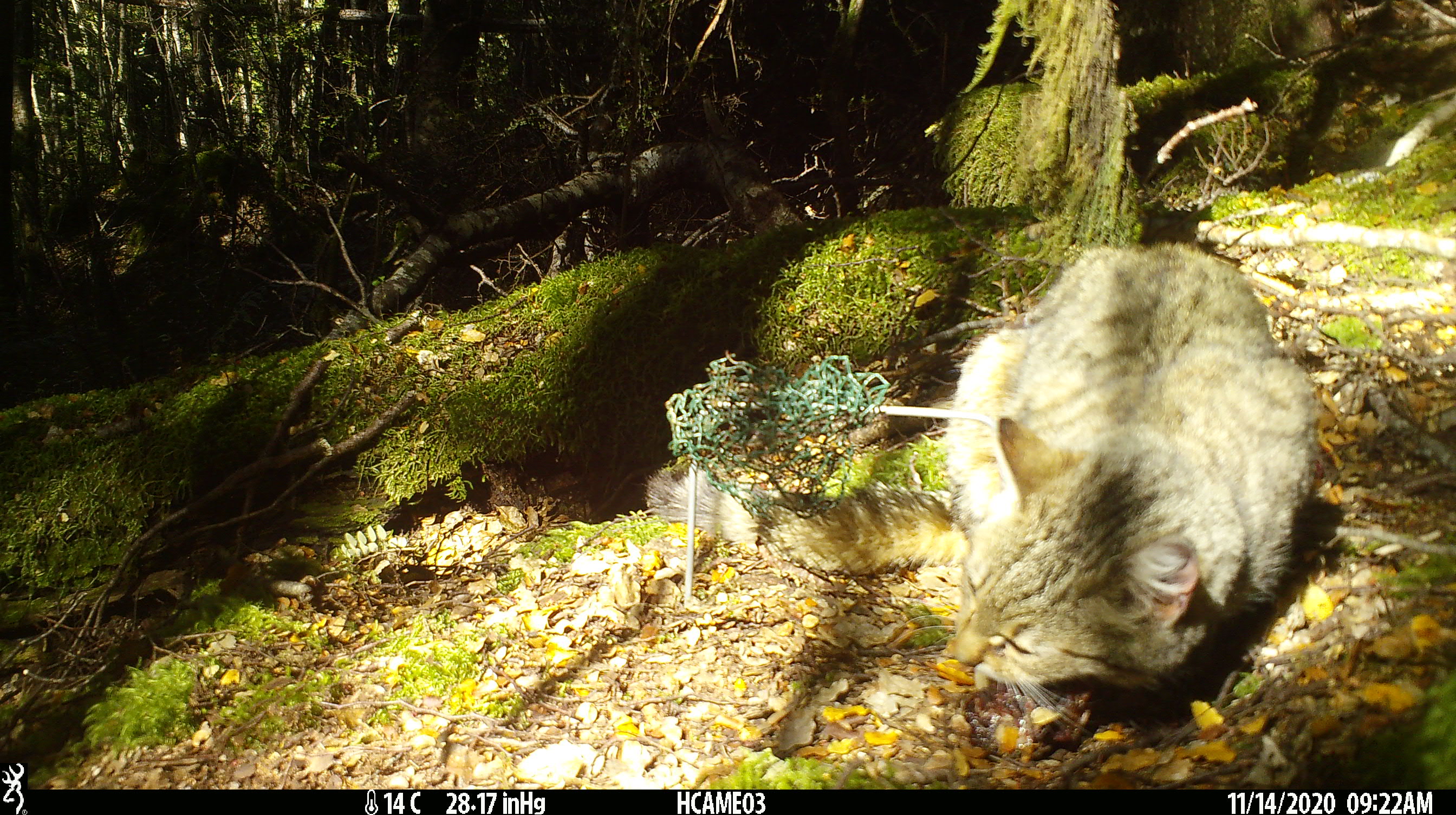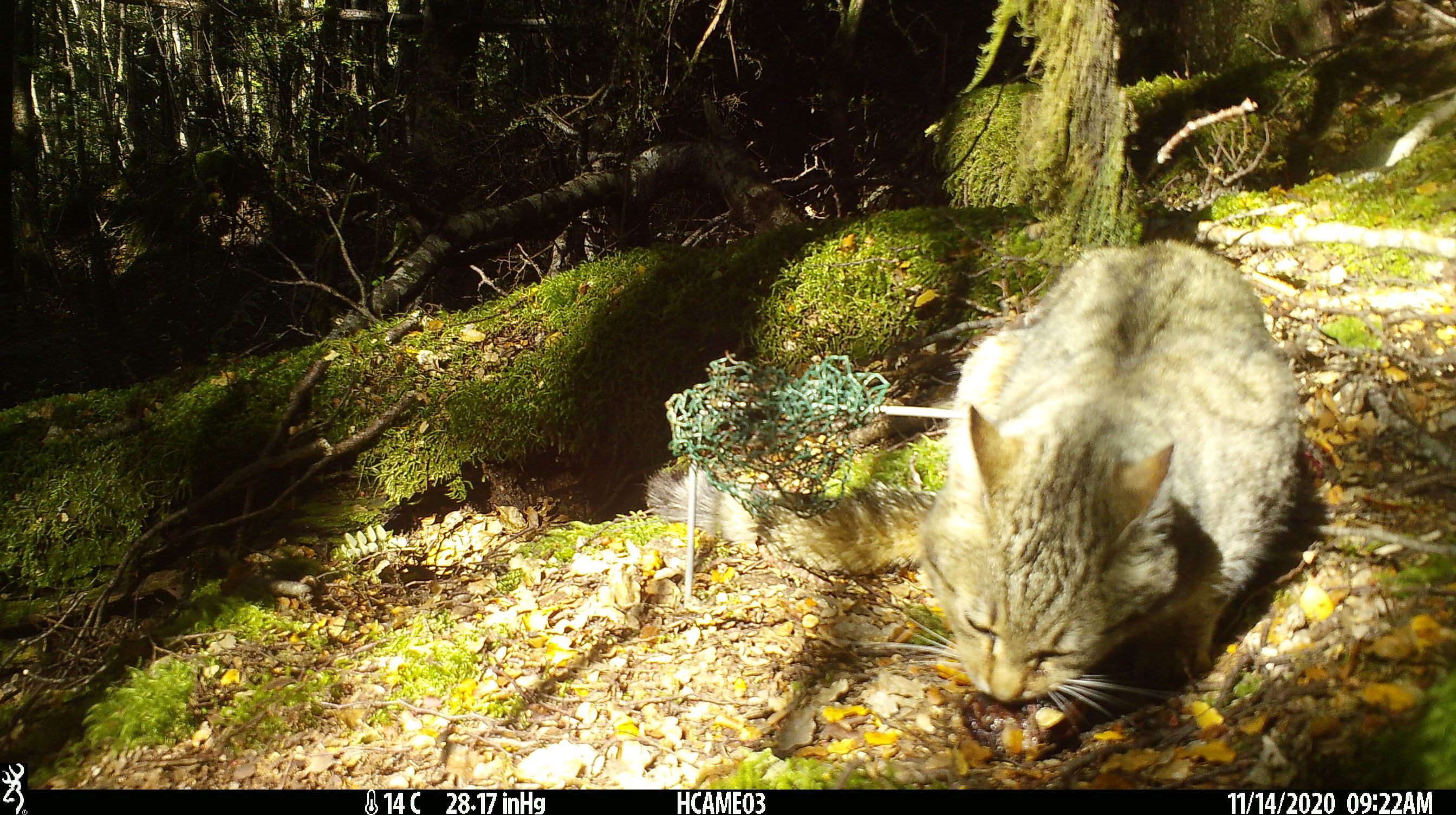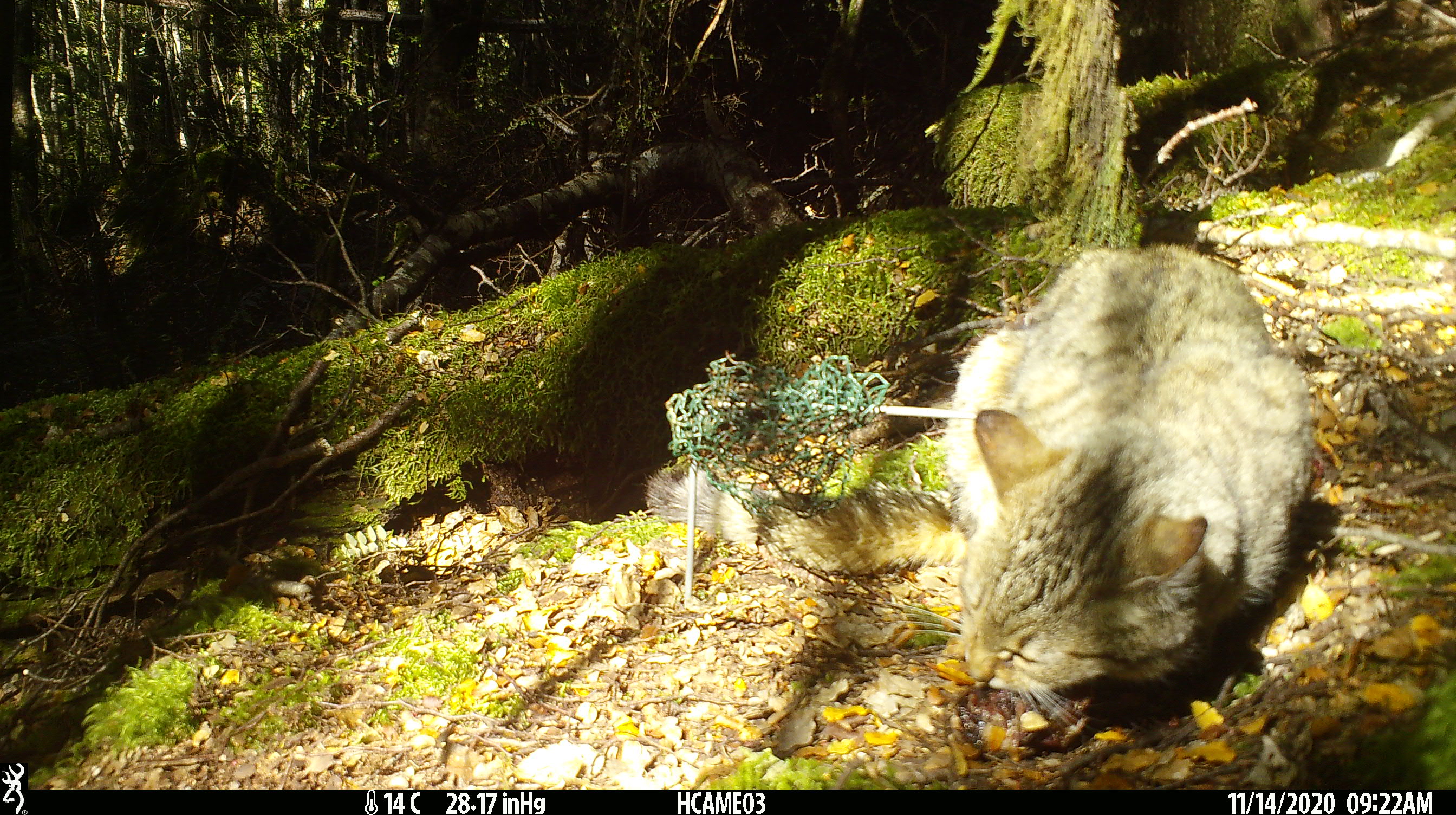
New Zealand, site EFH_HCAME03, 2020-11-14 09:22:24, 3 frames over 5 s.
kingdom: Animalia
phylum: Chordata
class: Mammalia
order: Carnivora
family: Felidae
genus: Felis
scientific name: Felis catus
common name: domestic cat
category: cat